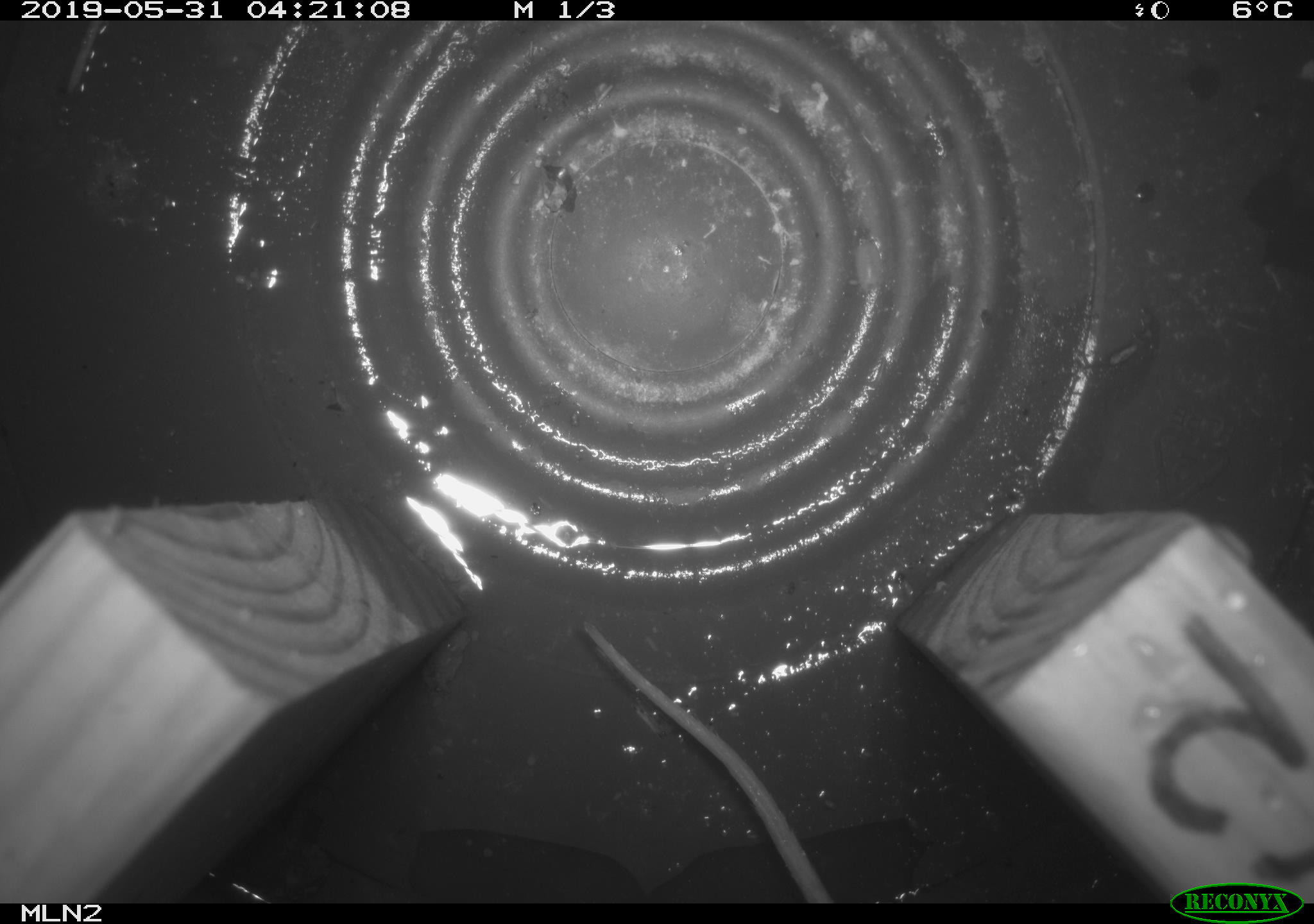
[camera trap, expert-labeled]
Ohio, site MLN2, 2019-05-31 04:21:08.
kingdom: Animalia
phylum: Chordata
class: Mammalia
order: Rodentia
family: Cricetidae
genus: Peromyscus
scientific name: Peromyscus leucopus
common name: white-footed mouse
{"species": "white-footed mouse (Peromyscus leucopus)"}